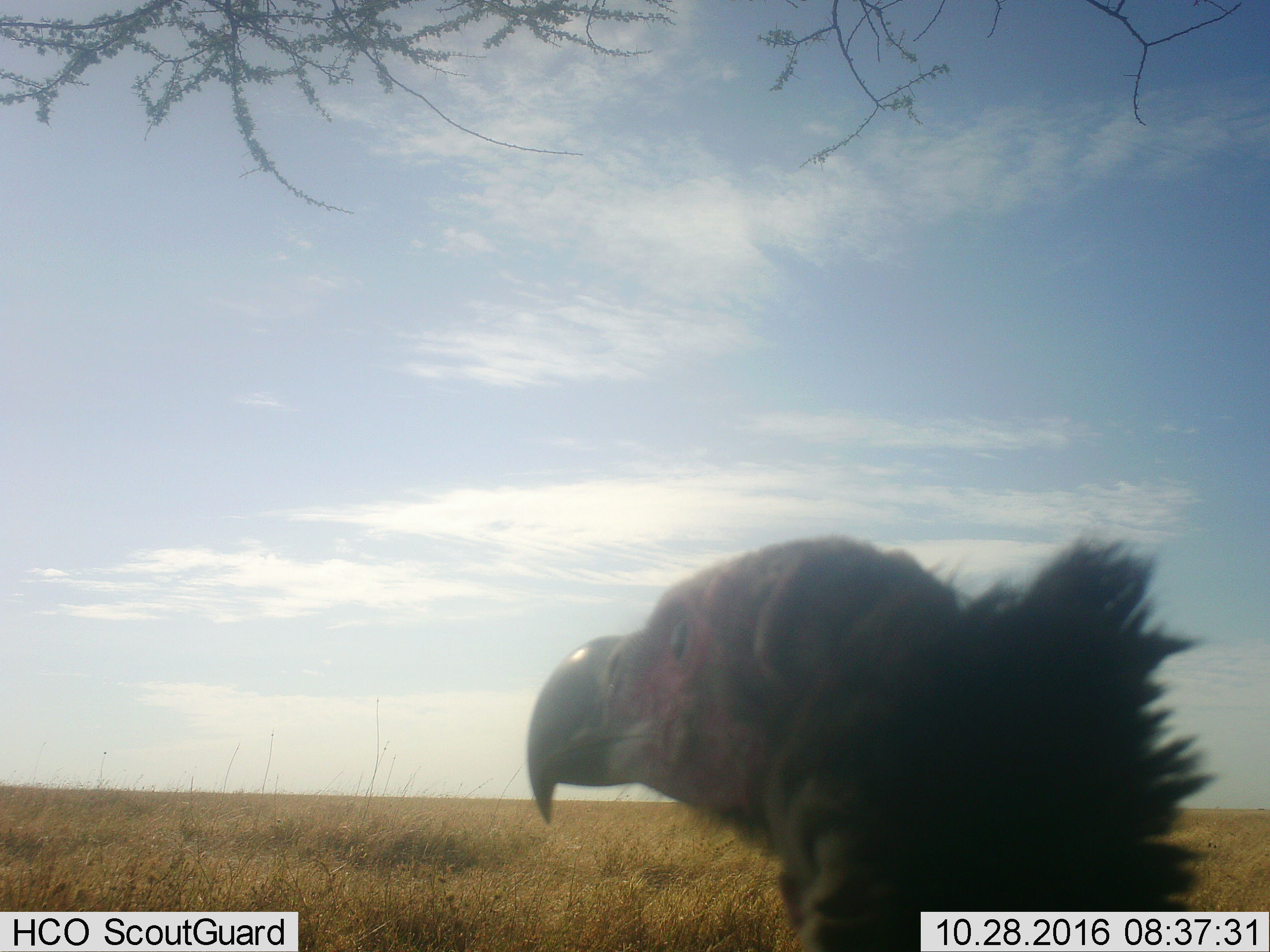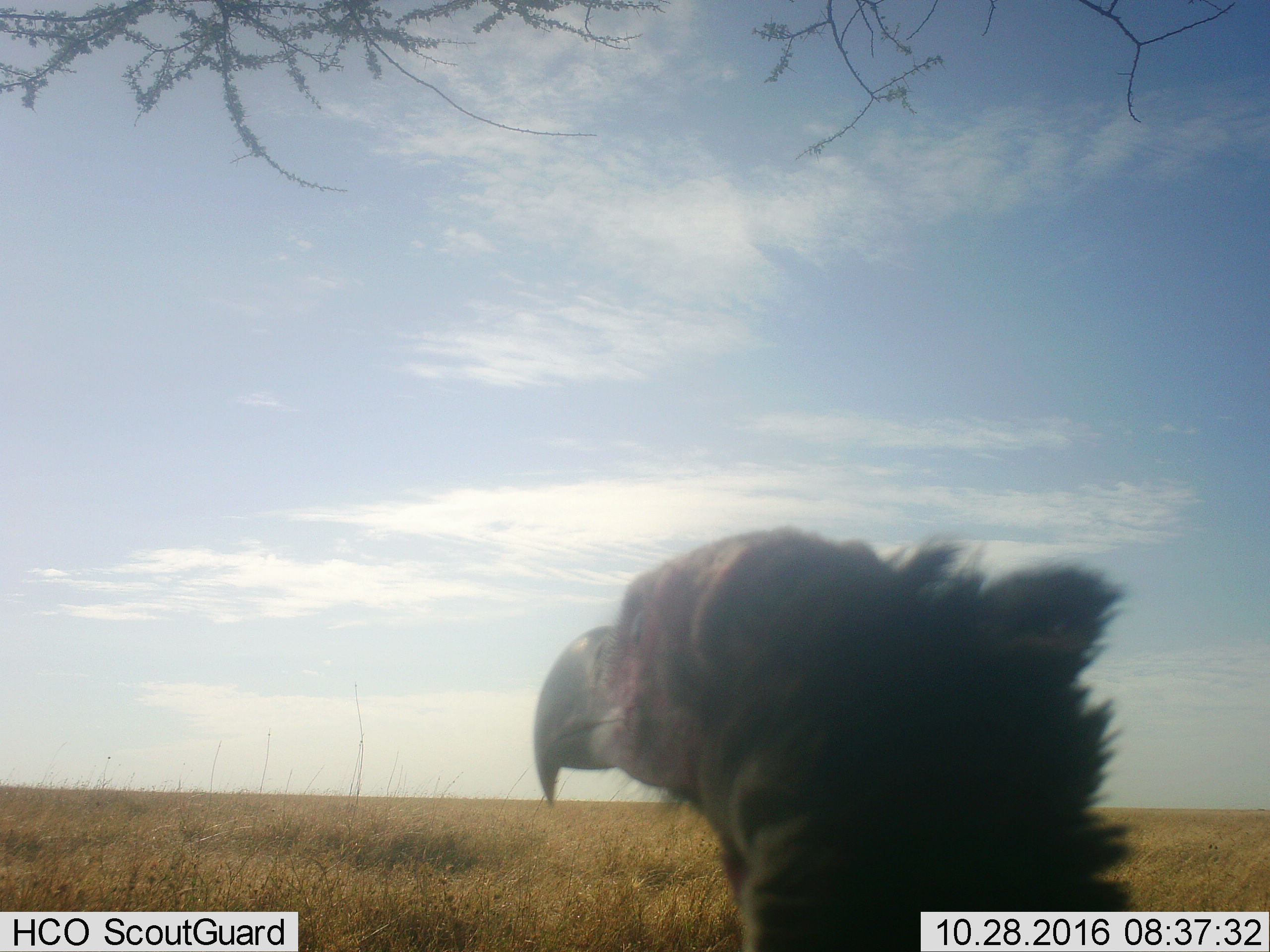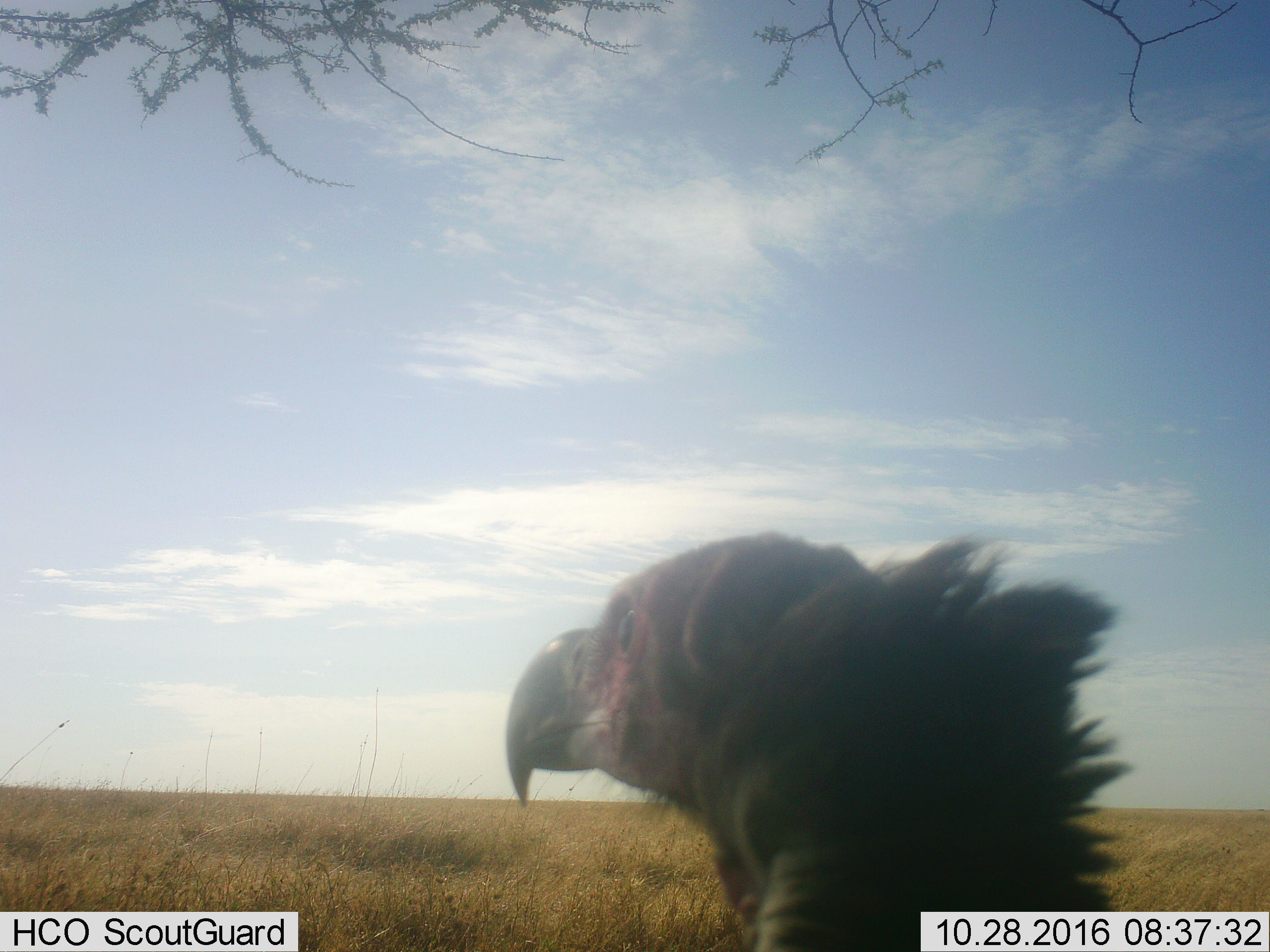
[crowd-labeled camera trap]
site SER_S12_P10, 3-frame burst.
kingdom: Animalia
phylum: Chordata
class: Aves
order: Accipitriformes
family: Accipitridae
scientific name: Accipitridae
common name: vulture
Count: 1.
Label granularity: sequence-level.